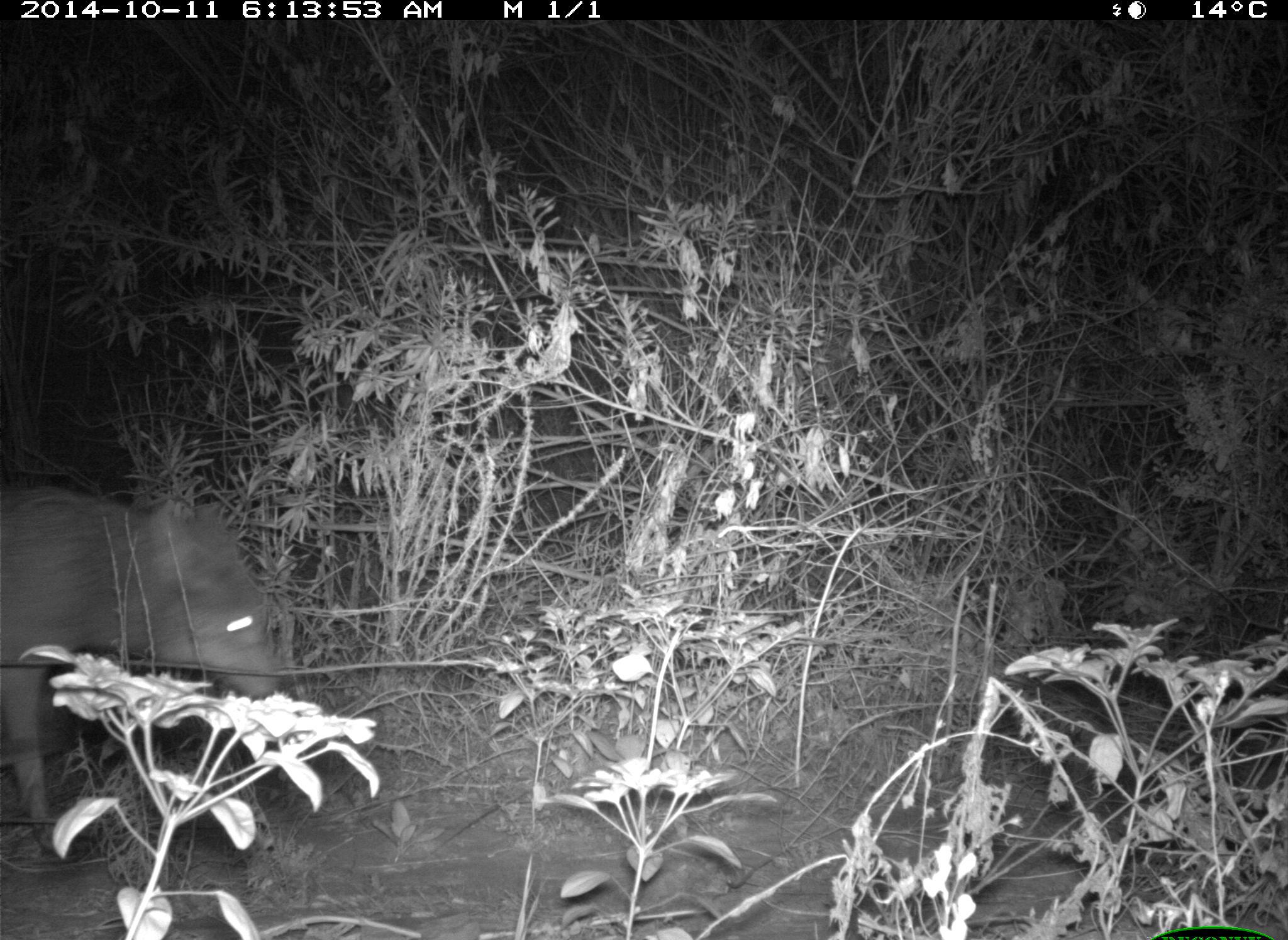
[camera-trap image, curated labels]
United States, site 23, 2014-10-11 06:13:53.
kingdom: Animalia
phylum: Chordata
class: Mammalia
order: Carnivora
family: Canidae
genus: Canis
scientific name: Canis latrans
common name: coyote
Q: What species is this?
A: Coyote (Canis latrans).